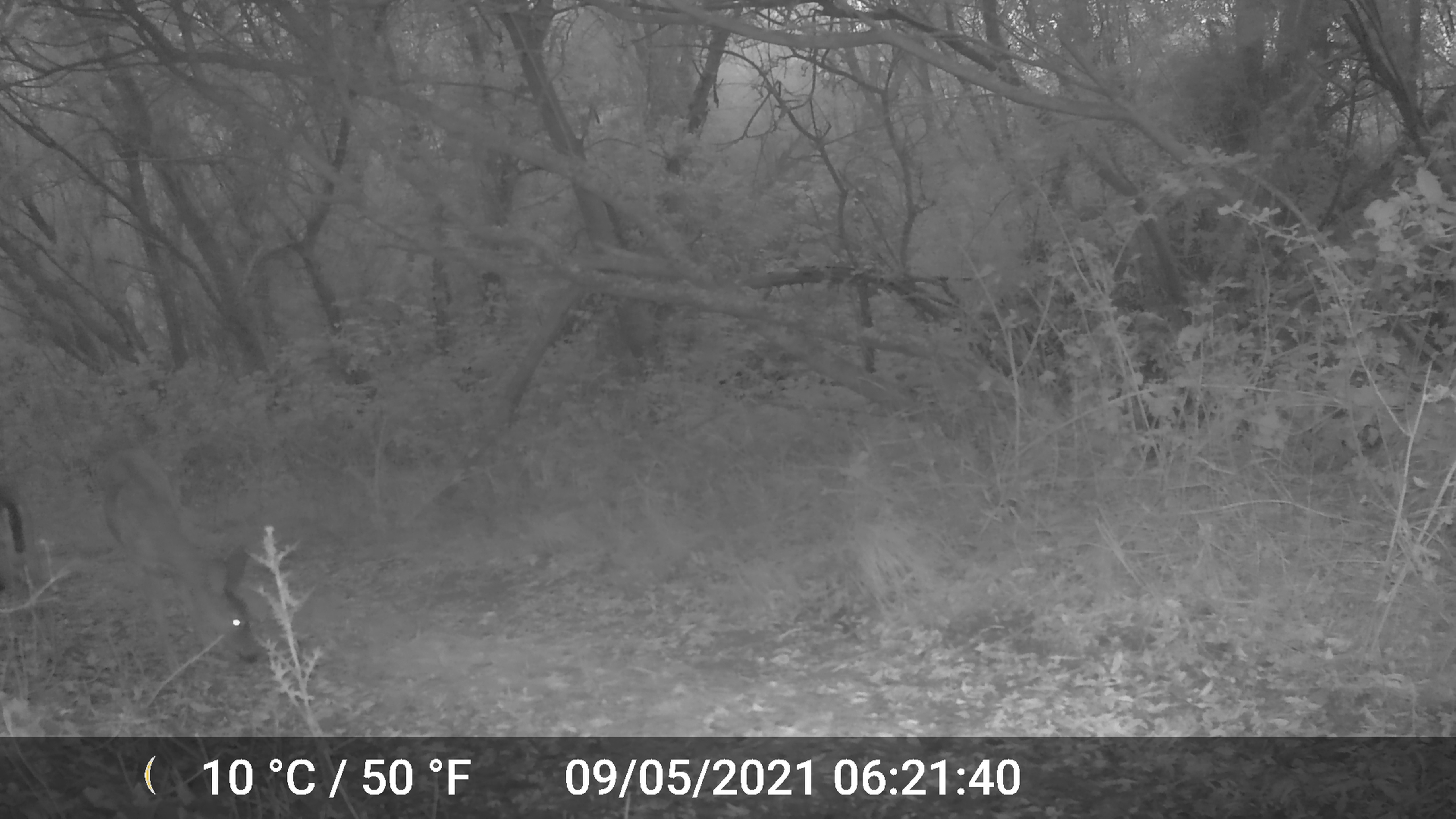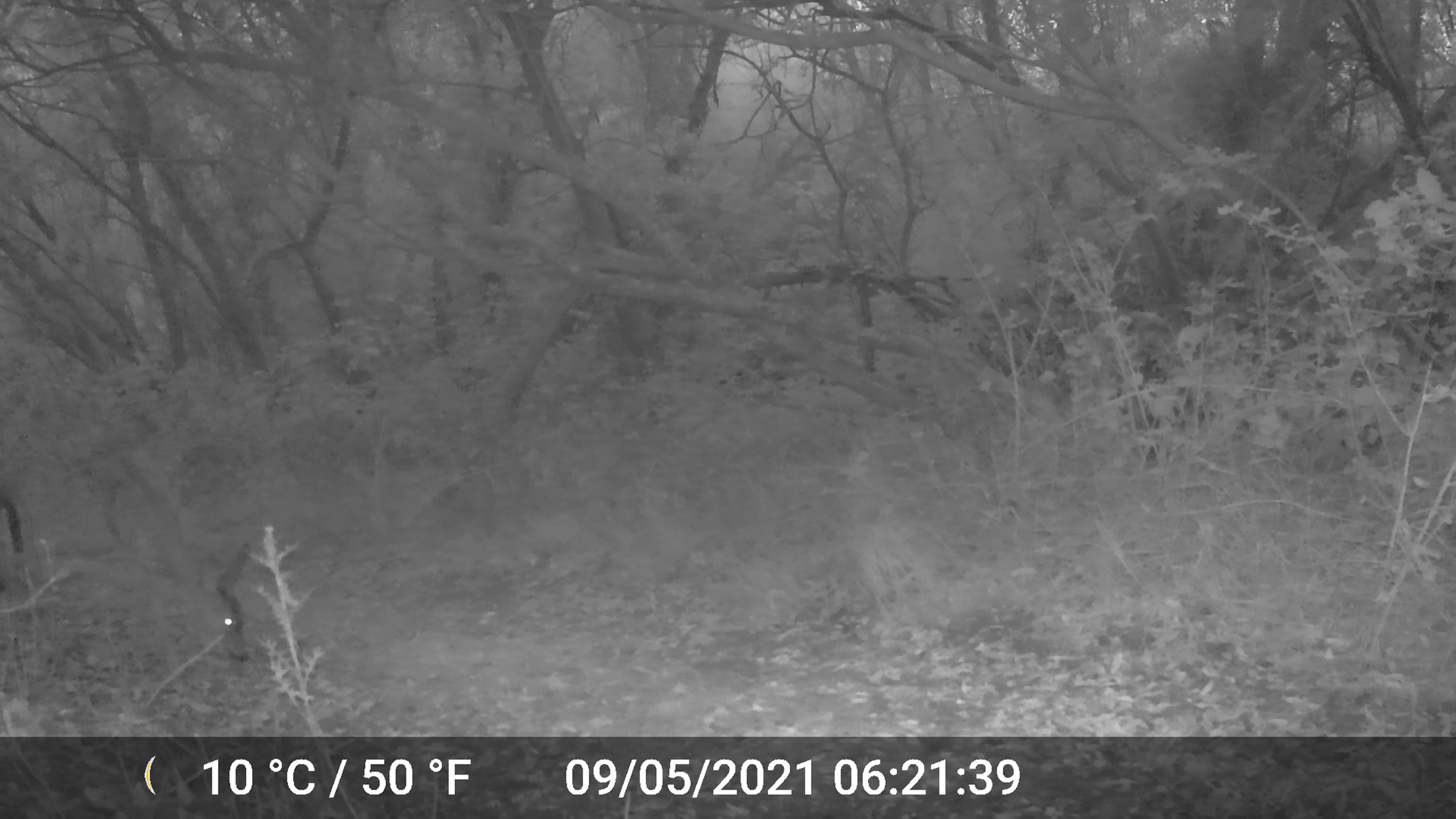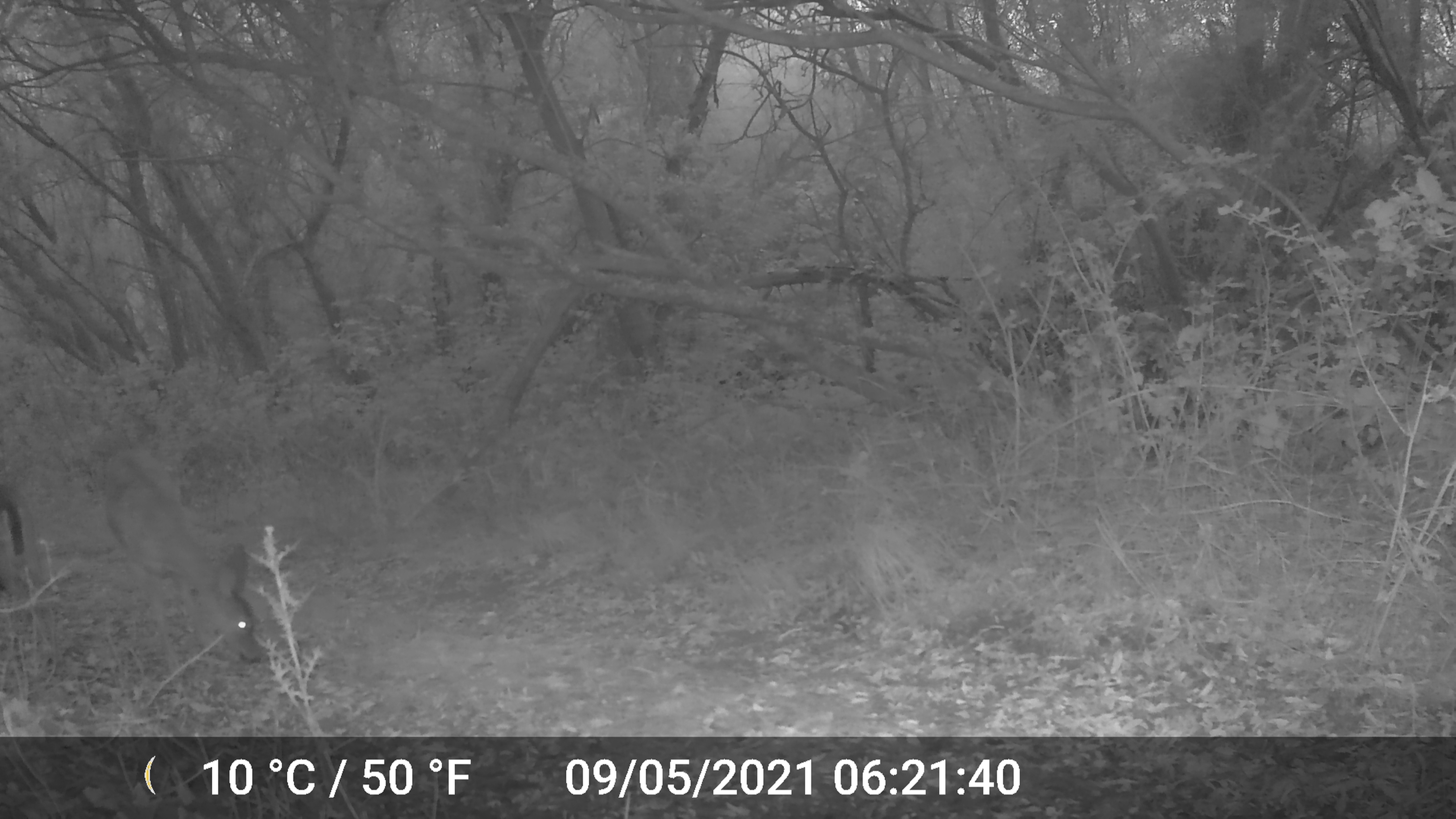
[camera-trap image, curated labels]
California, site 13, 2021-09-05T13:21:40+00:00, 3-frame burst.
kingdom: Animalia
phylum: Chordata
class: Mammalia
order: Artiodactyla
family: Cervidae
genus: Odocoileus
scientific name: Odocoileus hemionus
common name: mule deer